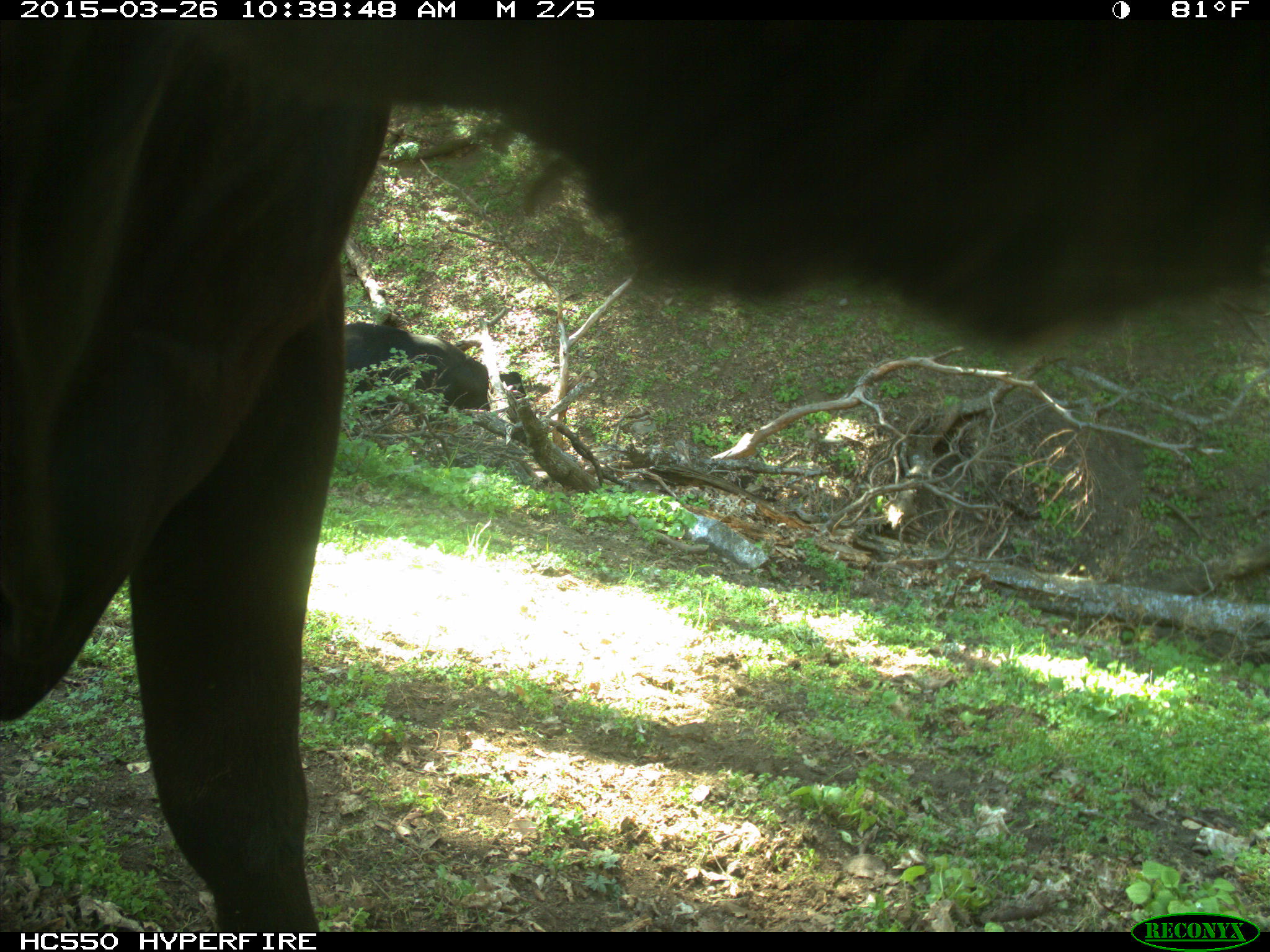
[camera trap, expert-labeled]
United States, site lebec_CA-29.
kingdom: Animalia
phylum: Chordata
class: Mammalia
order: Artiodactyla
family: Bovidae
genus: Bos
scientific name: Bos taurus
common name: domestic cow